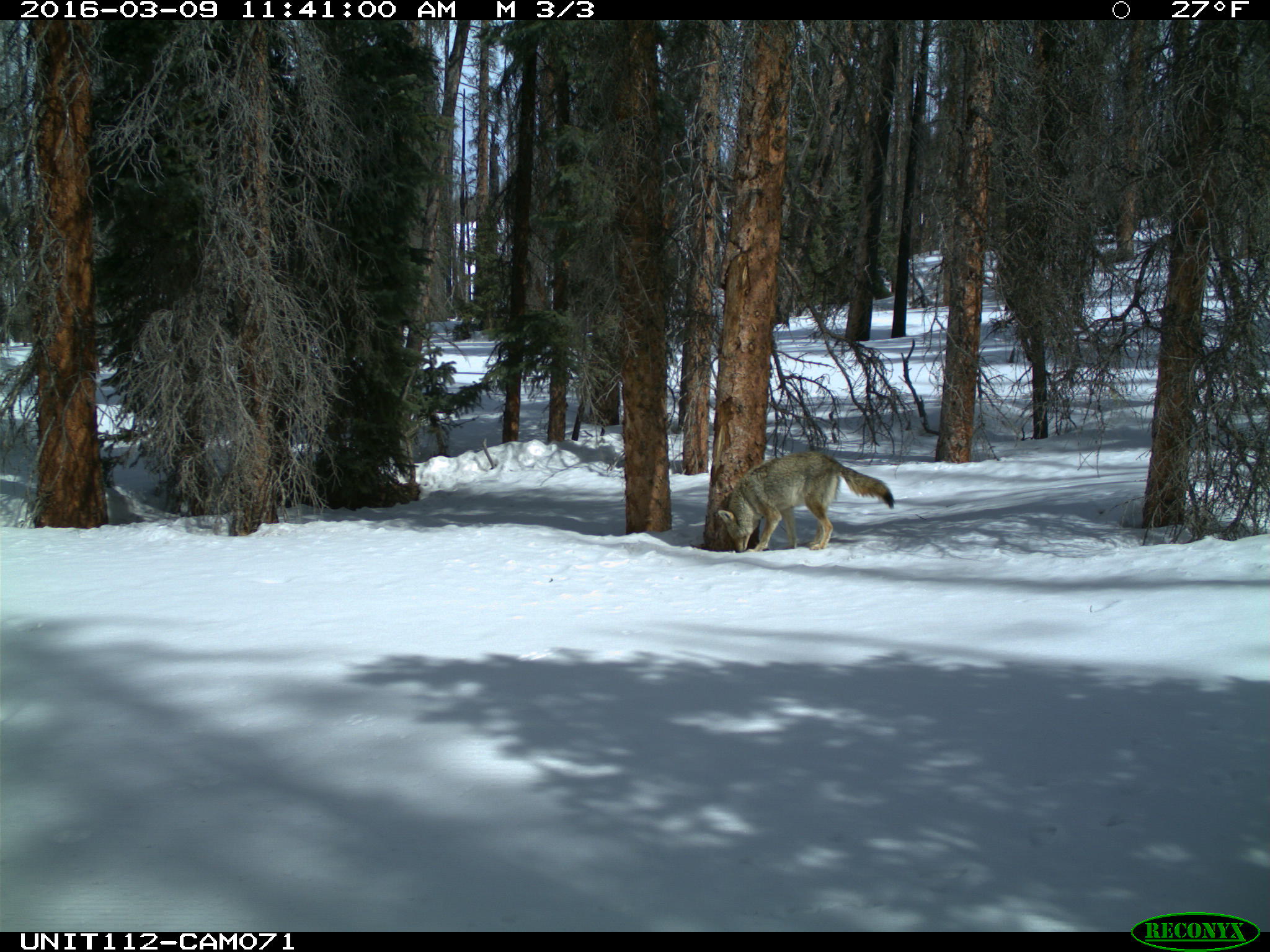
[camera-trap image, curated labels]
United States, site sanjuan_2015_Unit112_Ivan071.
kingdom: Animalia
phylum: Chordata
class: Mammalia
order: Carnivora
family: Canidae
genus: Canis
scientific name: Canis latrans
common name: coyote